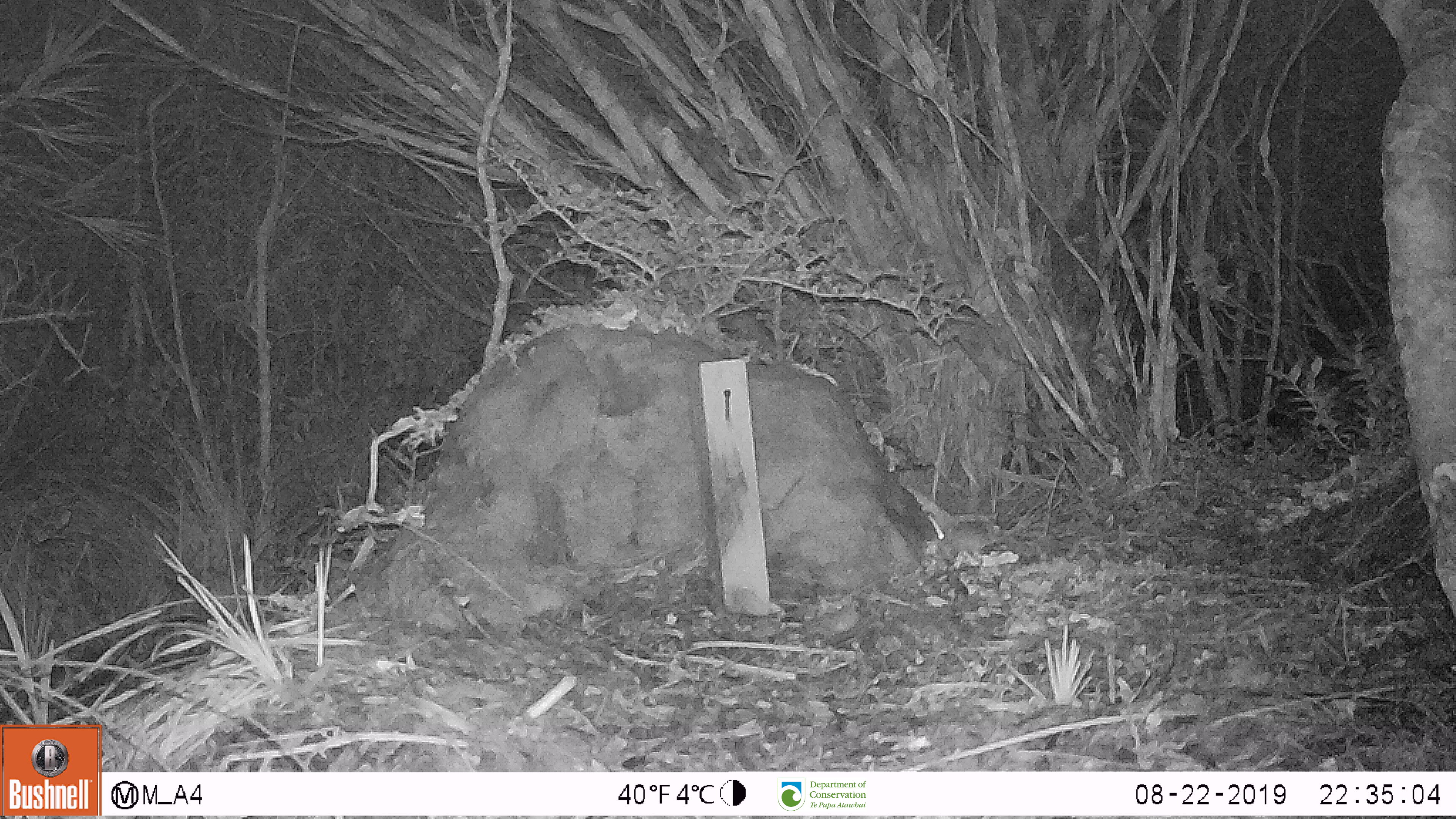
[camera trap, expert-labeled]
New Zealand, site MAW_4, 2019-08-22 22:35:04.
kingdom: Animalia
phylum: Chordata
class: Mammalia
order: Rodentia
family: Muridae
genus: Mus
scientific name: Mus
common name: mouse